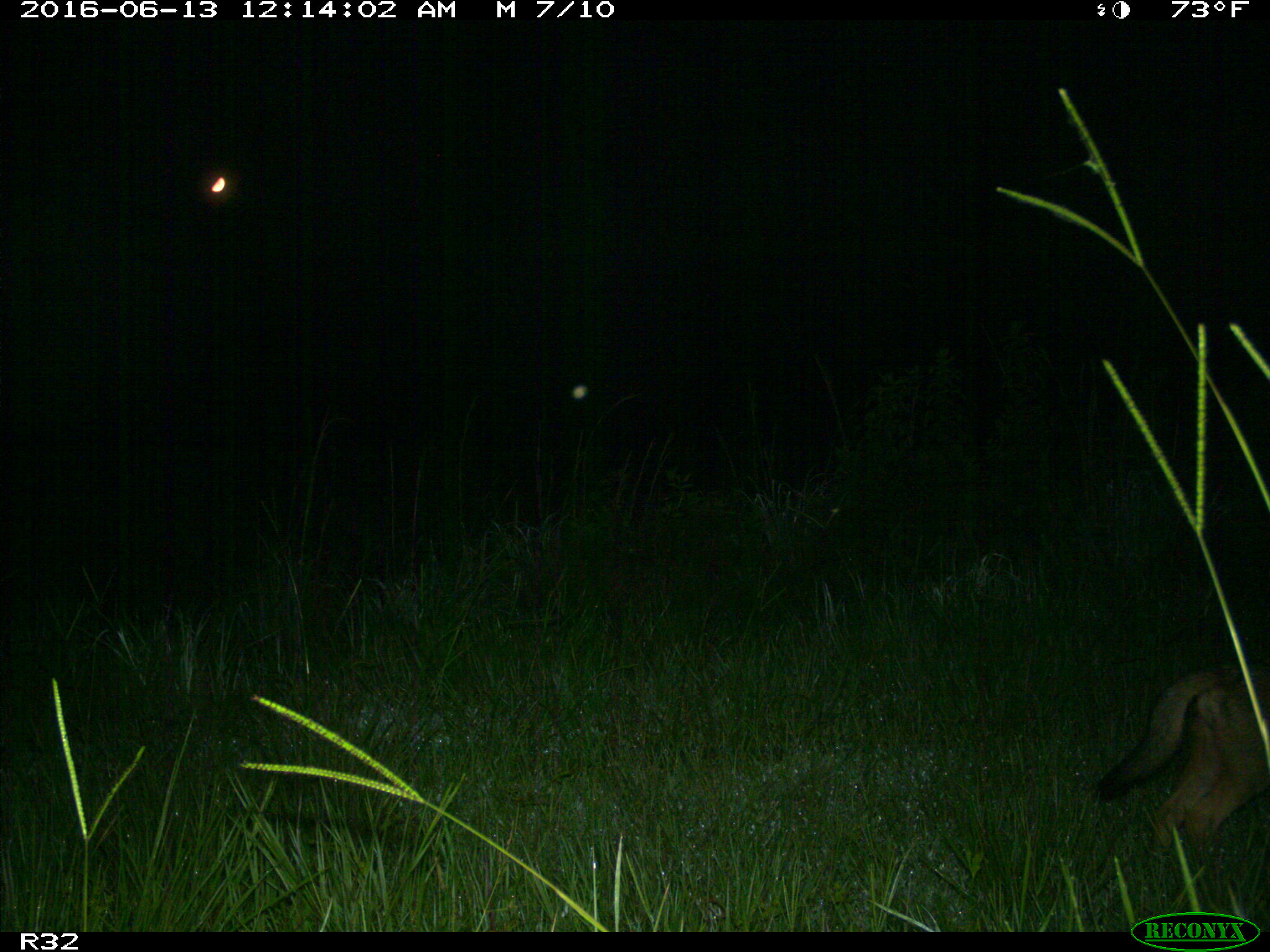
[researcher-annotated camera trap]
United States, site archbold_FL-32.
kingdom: Animalia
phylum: Chordata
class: Mammalia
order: Carnivora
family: Canidae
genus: Canis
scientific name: Canis latrans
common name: coyote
Canis latrans (coyote).